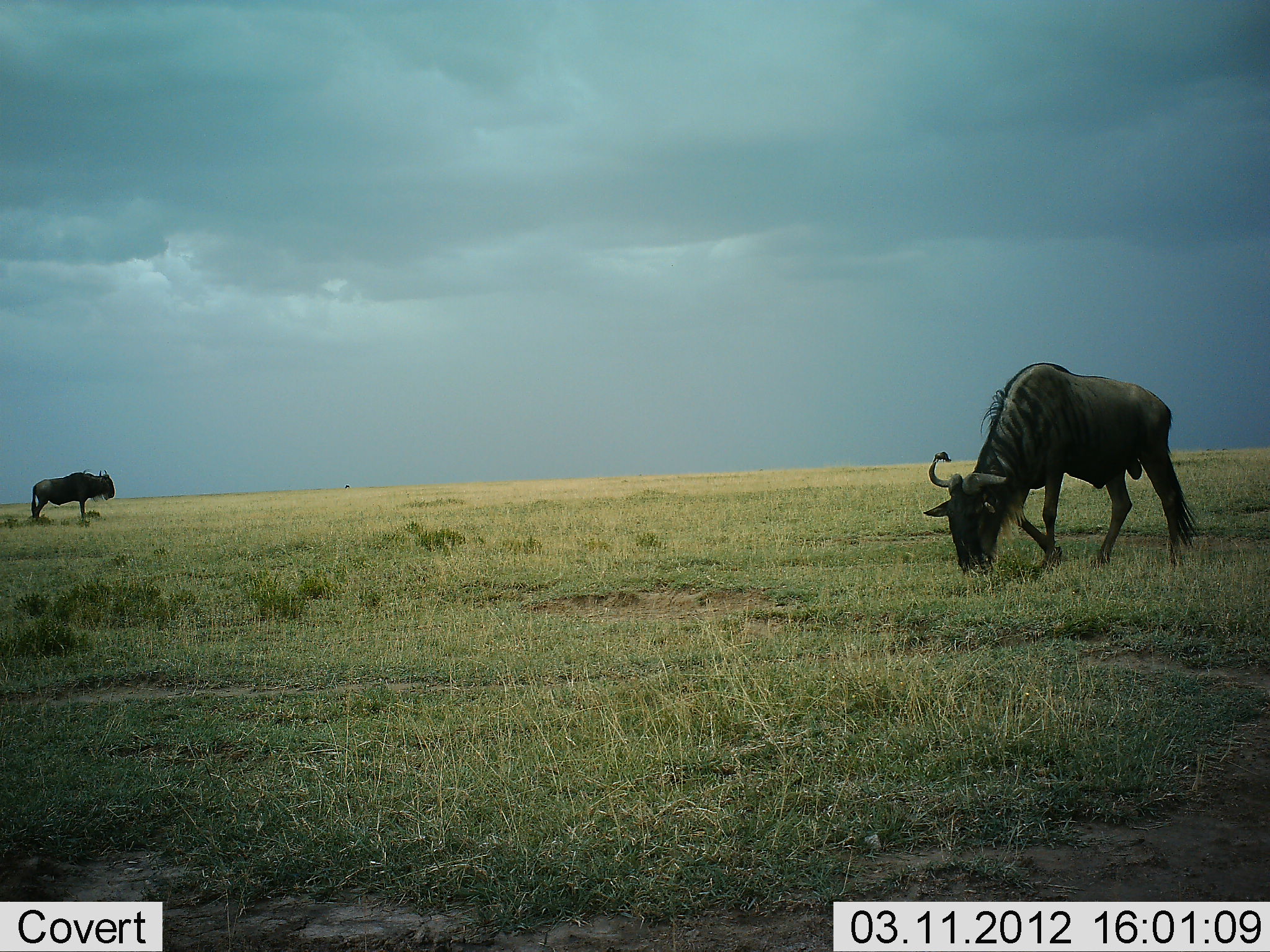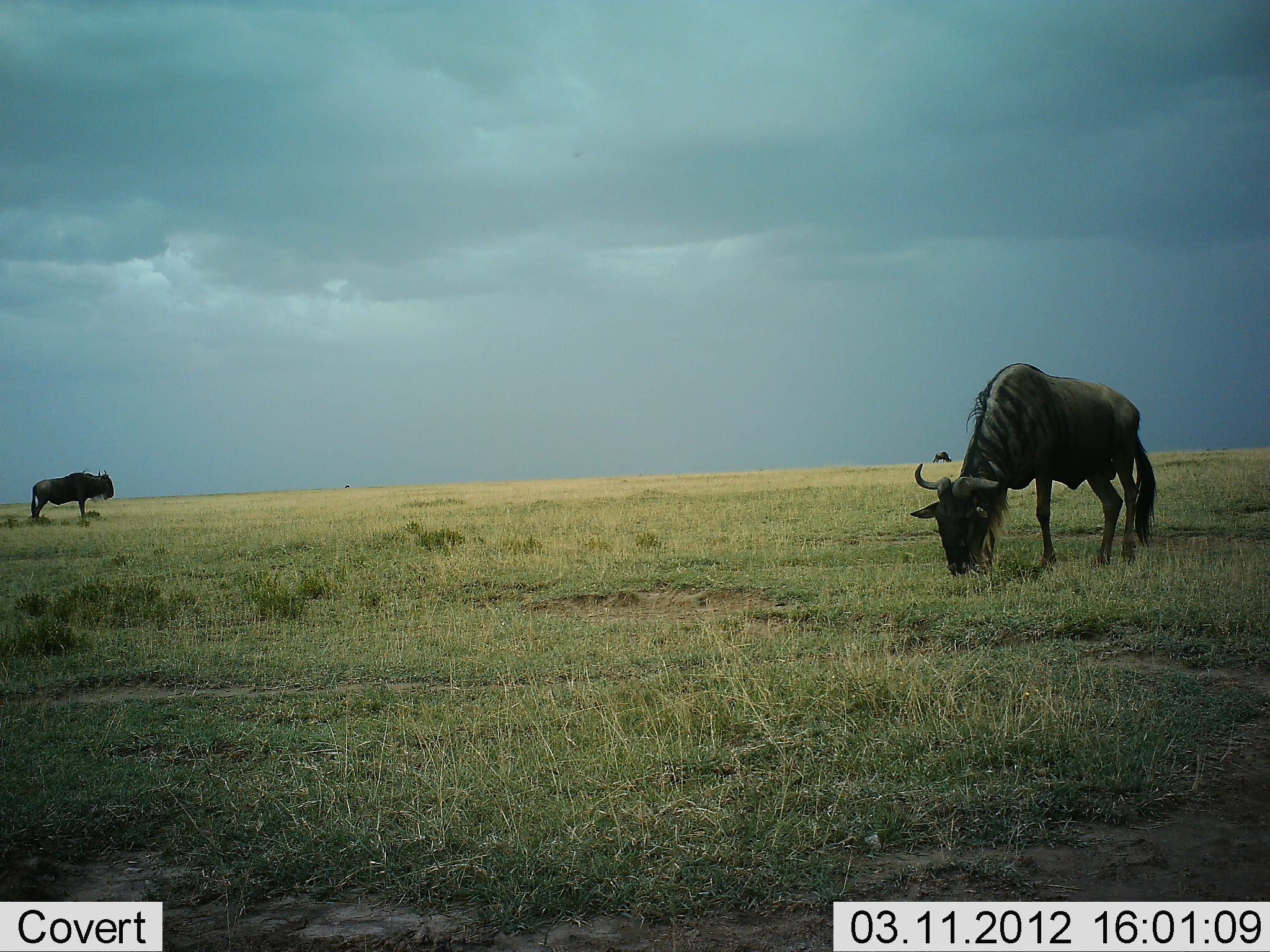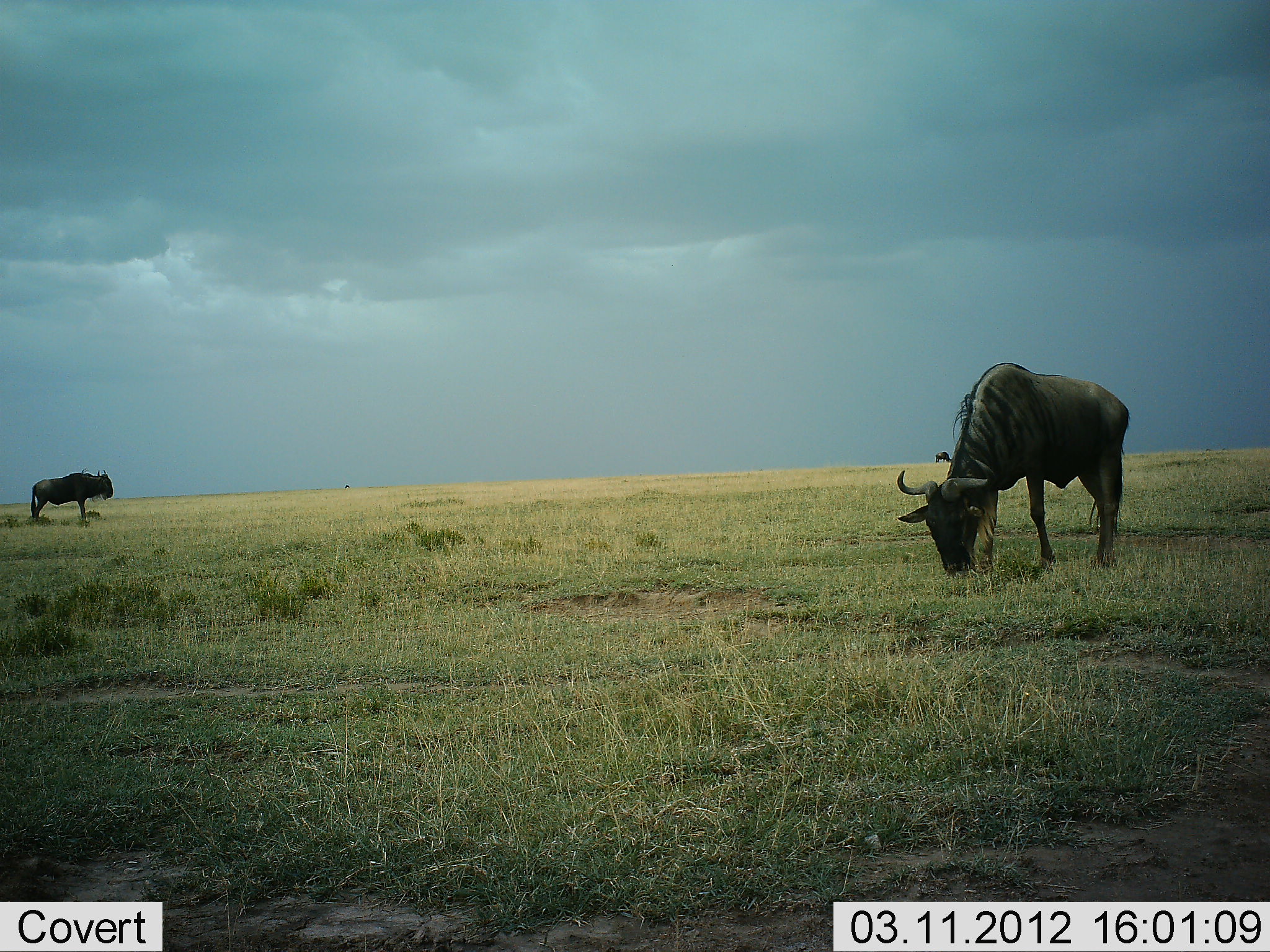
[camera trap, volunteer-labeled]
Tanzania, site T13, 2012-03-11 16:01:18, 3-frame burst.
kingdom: Animalia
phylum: Chordata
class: Mammalia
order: Artiodactyla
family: Bovidae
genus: Connochaetes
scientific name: Connochaetes taurinus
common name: blue wildebeest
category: wildebeest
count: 2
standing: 75%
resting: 6%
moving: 6%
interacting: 0%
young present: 0%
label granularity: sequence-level